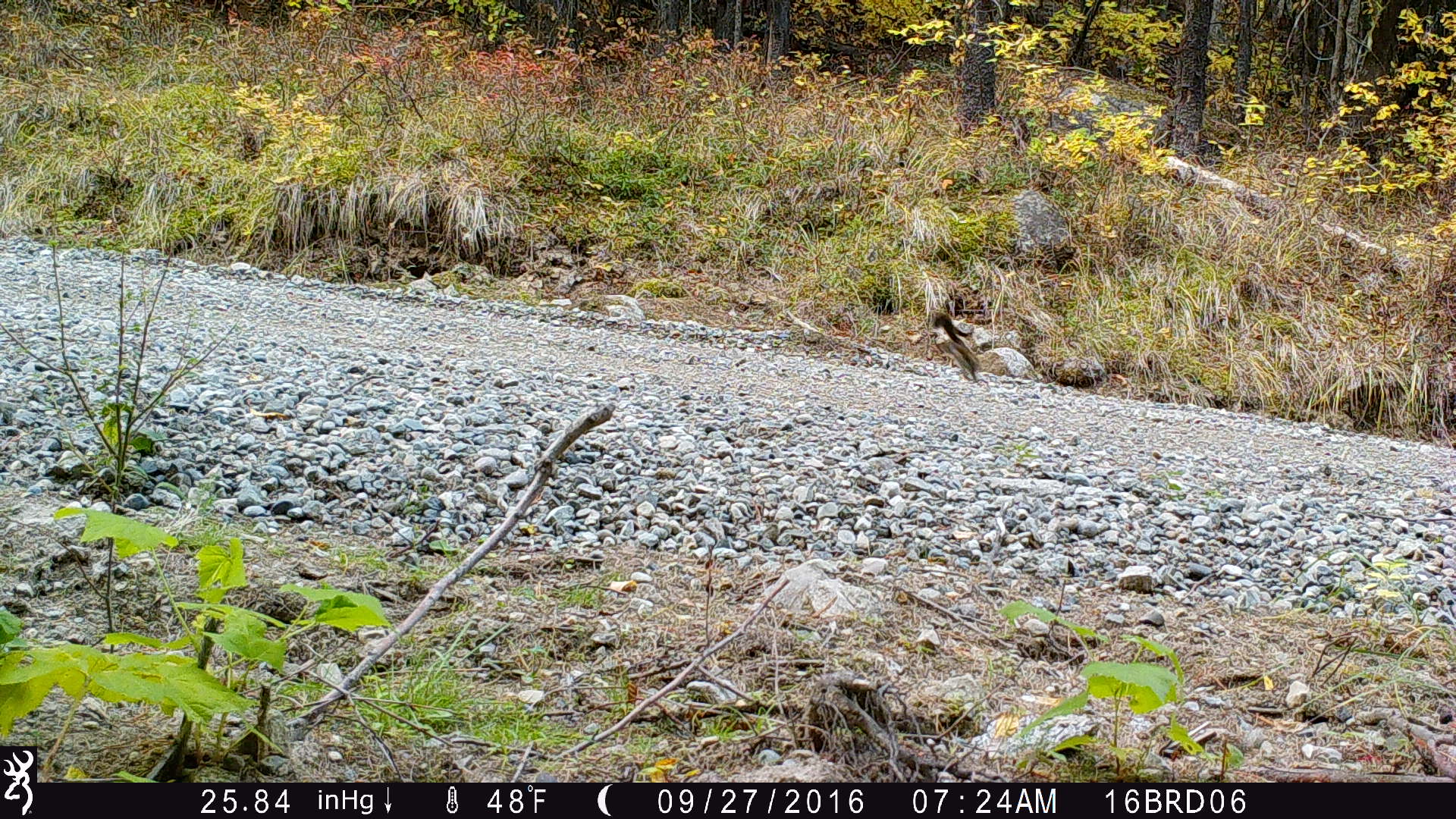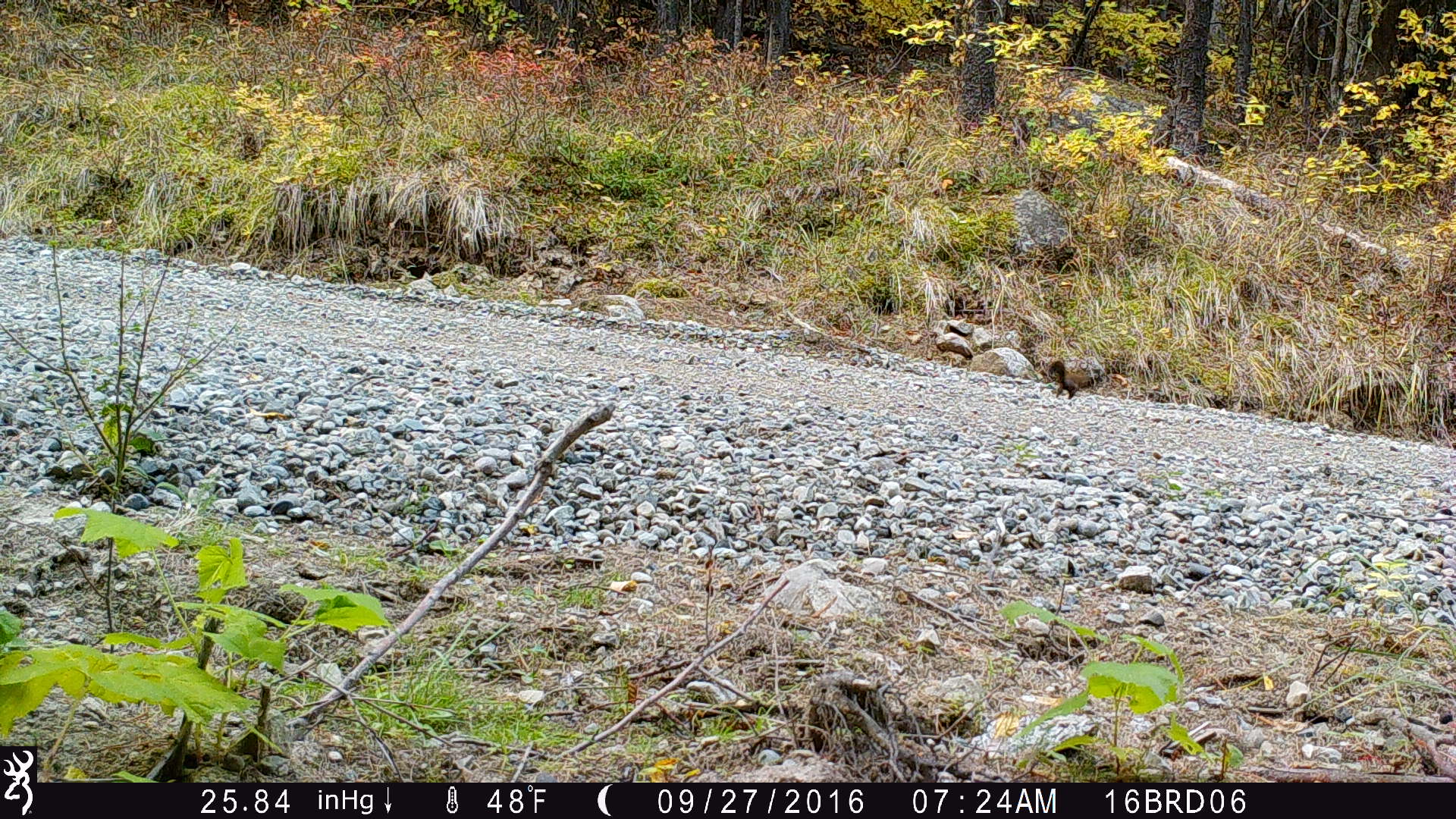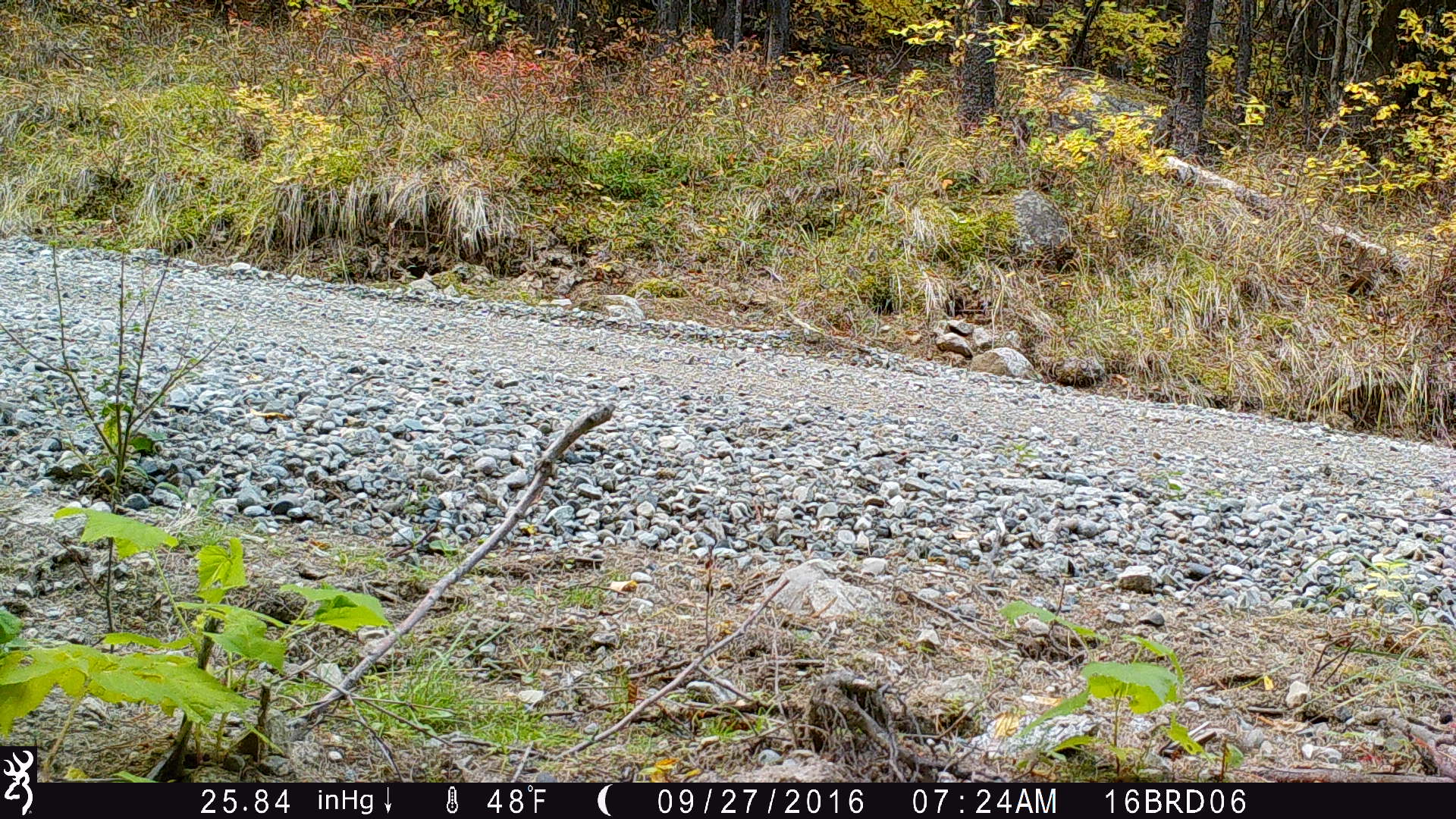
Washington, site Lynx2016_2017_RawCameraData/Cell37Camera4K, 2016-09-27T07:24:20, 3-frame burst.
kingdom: Animalia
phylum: Chordata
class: Mammalia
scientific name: Mammalia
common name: small mammal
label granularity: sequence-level